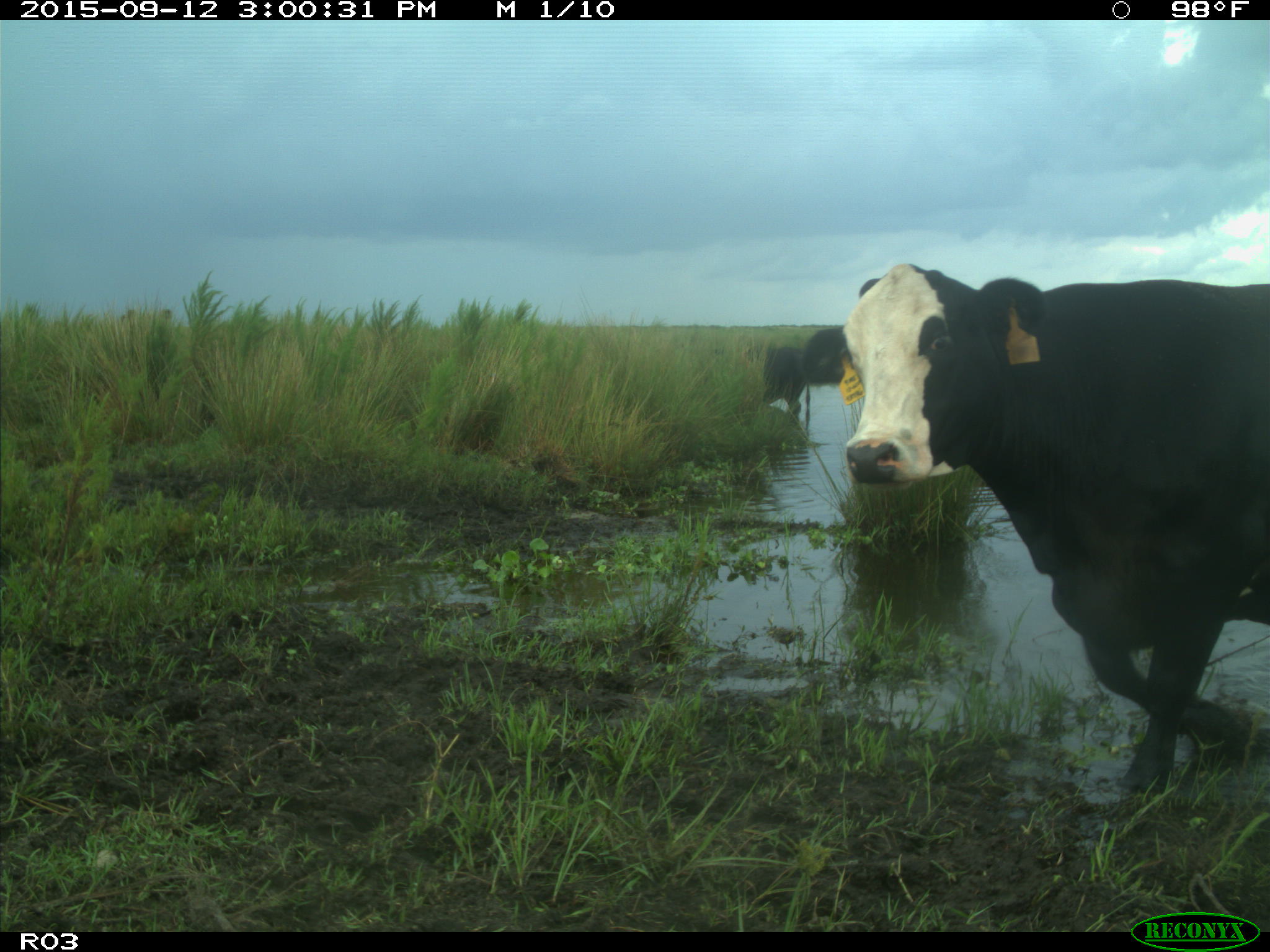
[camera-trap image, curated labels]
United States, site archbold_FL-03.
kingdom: Animalia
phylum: Chordata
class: Mammalia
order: Artiodactyla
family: Bovidae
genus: Bos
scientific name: Bos taurus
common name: domestic cow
Bos taurus (domestic cow).